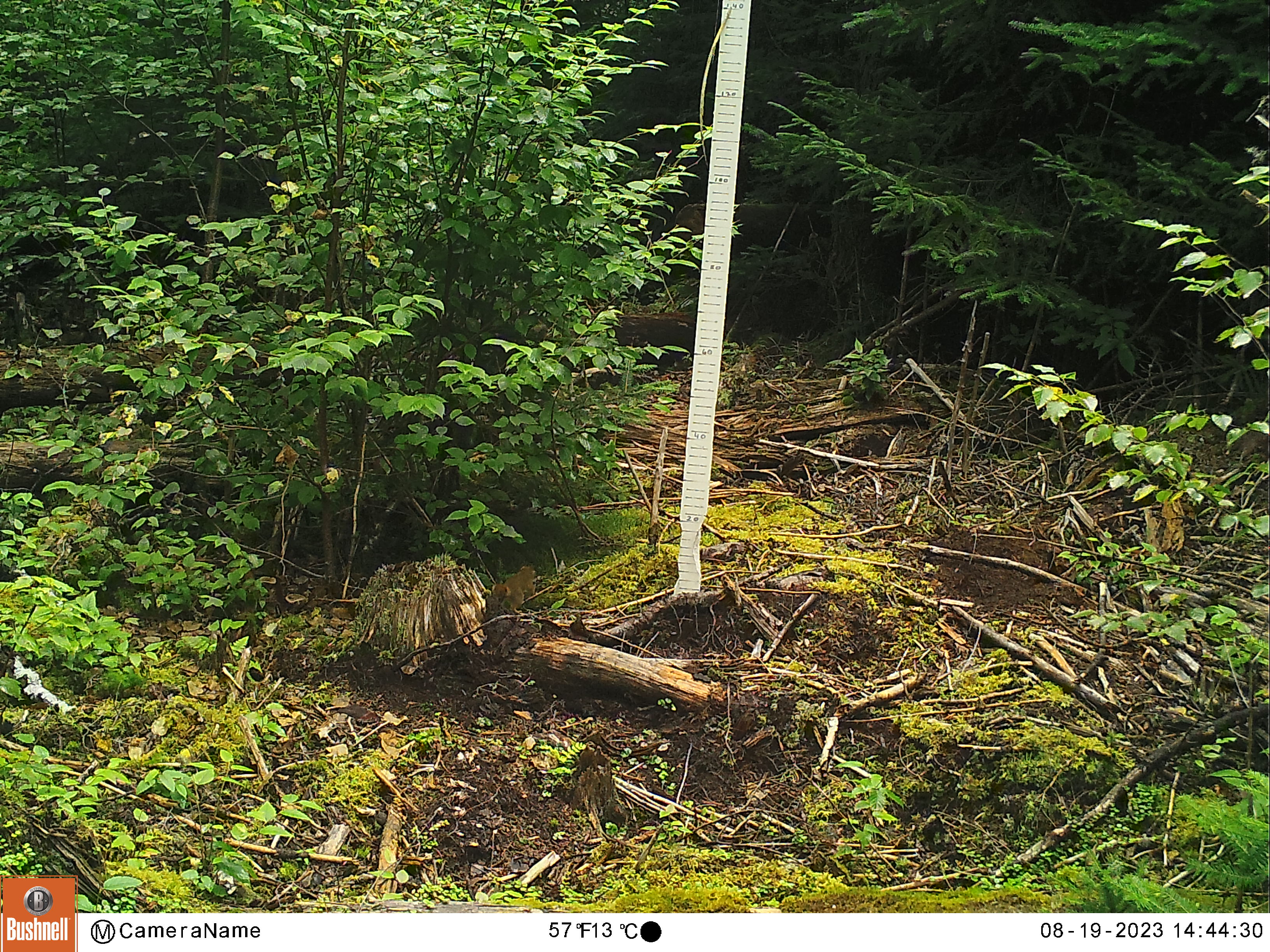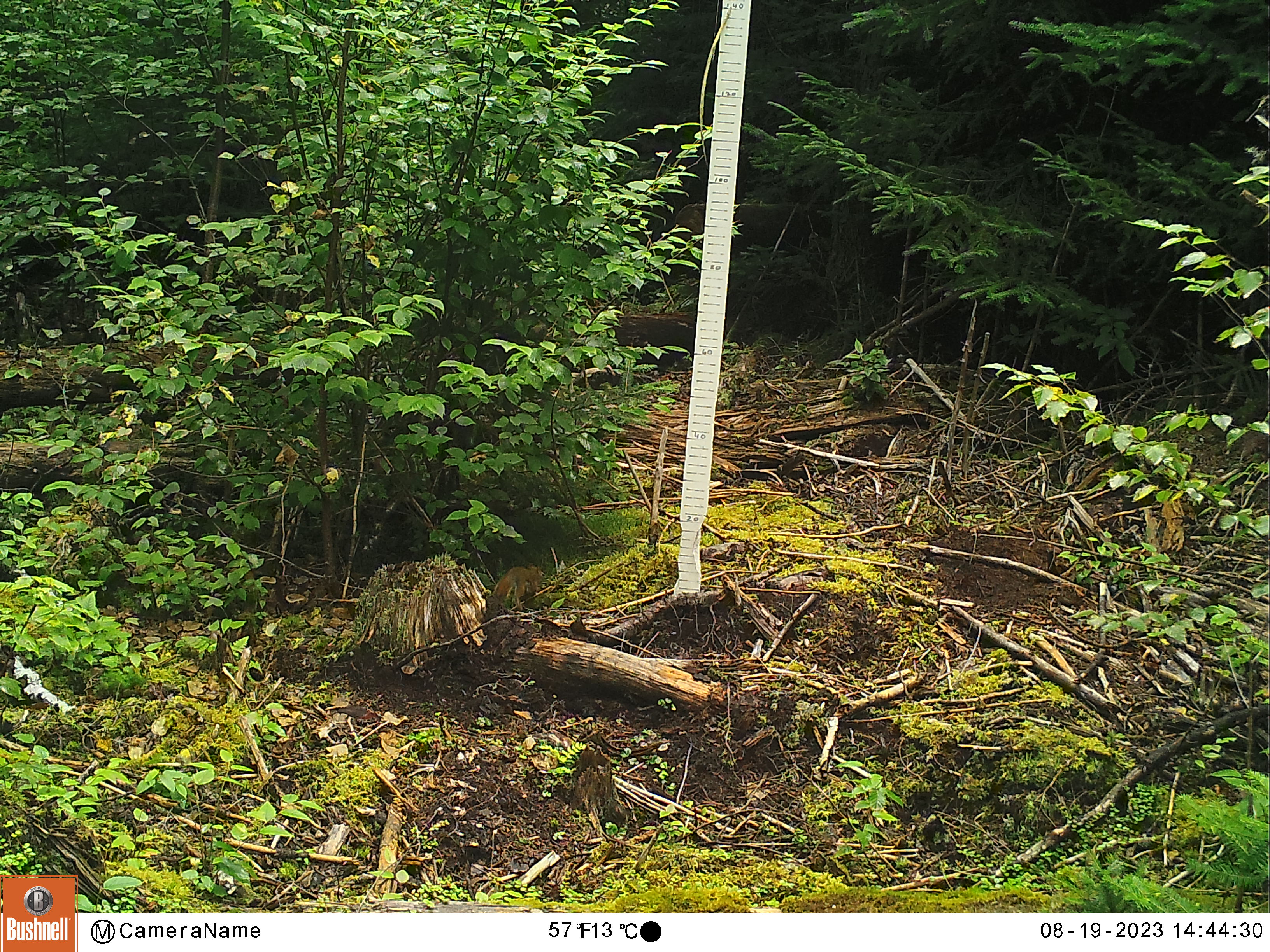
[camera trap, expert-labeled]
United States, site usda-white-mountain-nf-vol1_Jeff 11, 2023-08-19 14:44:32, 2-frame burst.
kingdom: Animalia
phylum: Chordata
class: Mammalia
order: Rodentia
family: Sciuridae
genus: Tamiasciurus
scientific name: Tamiasciurus hudsonicus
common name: red squirrel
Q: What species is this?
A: Red squirrel (Tamiasciurus hudsonicus).